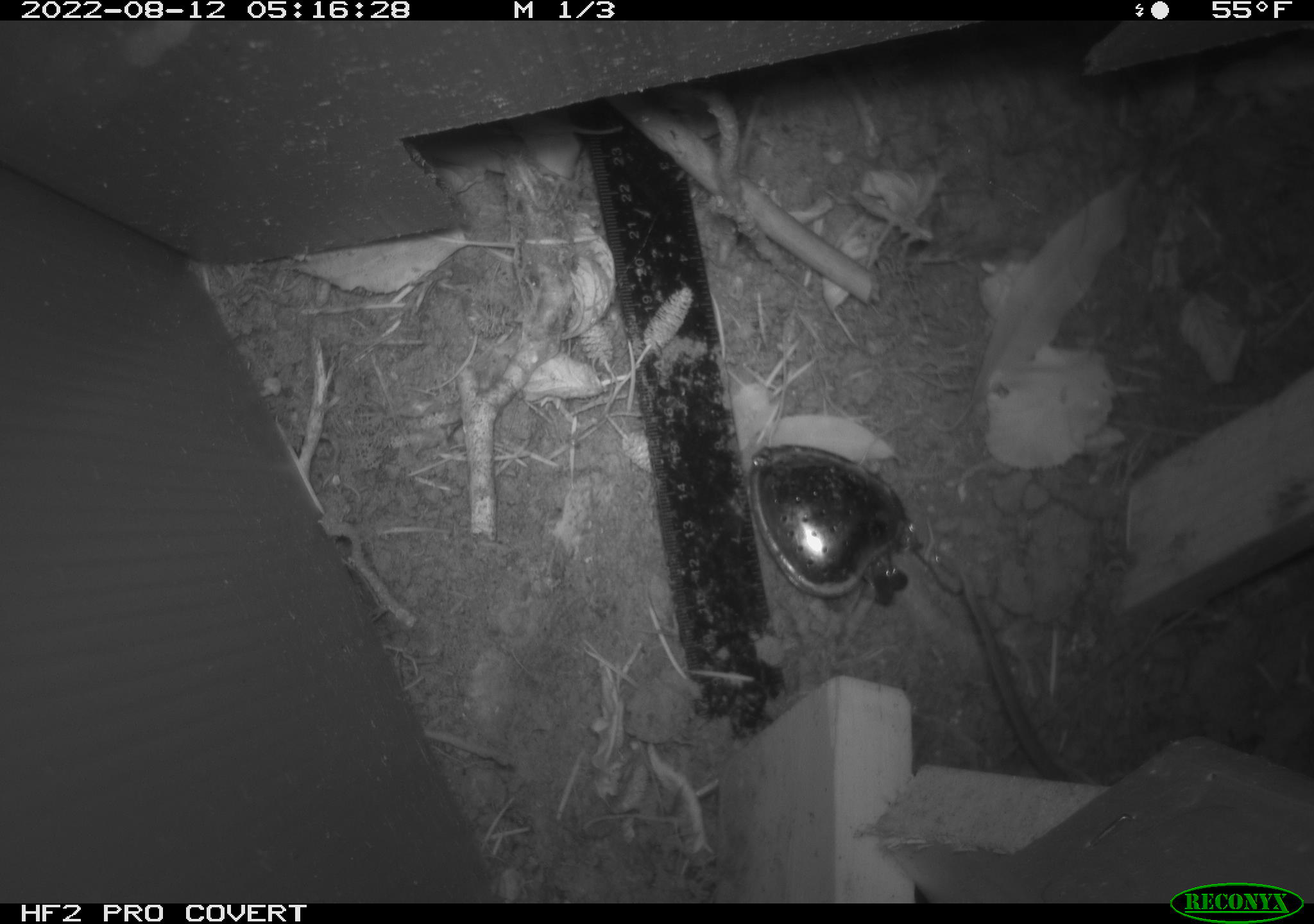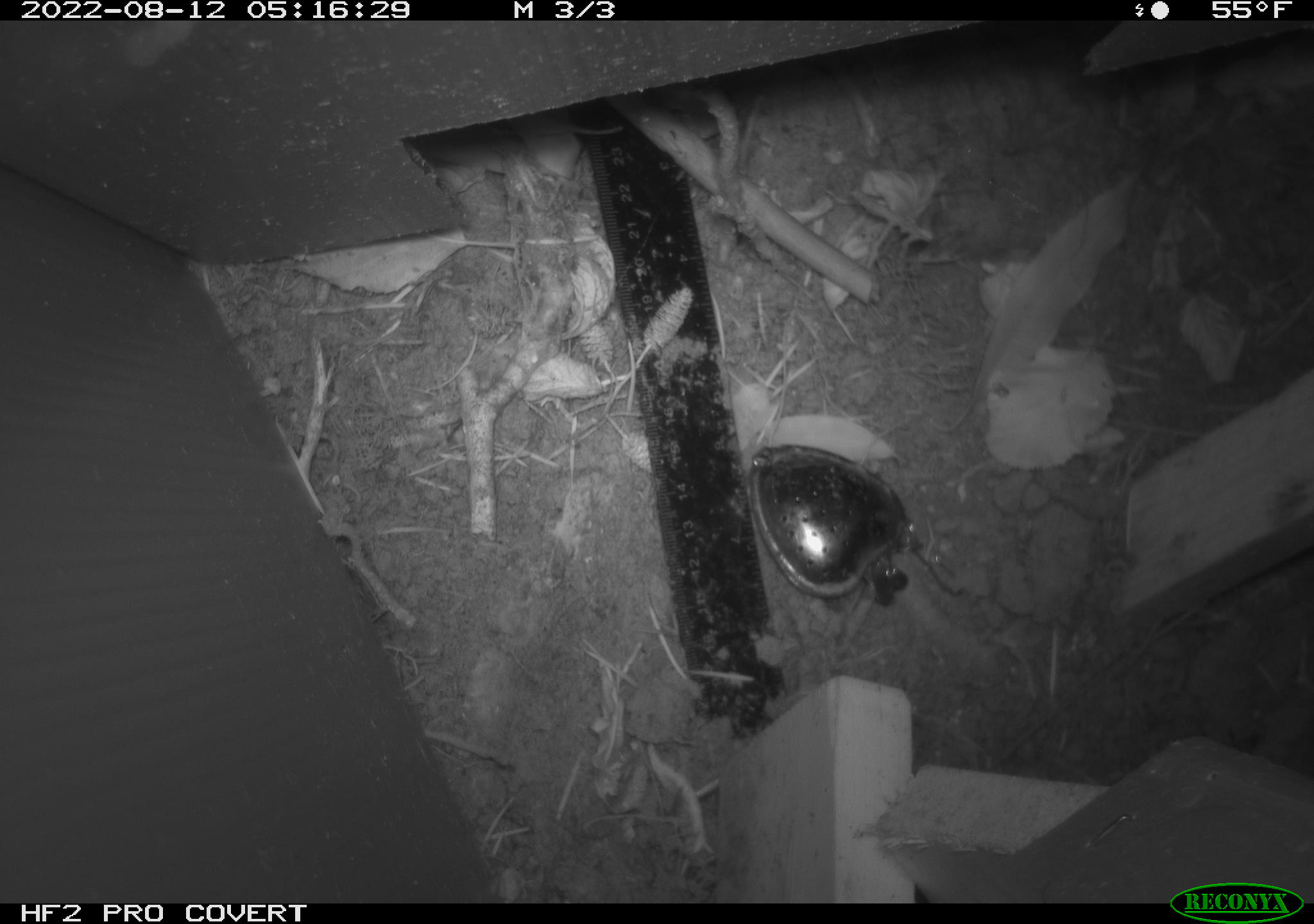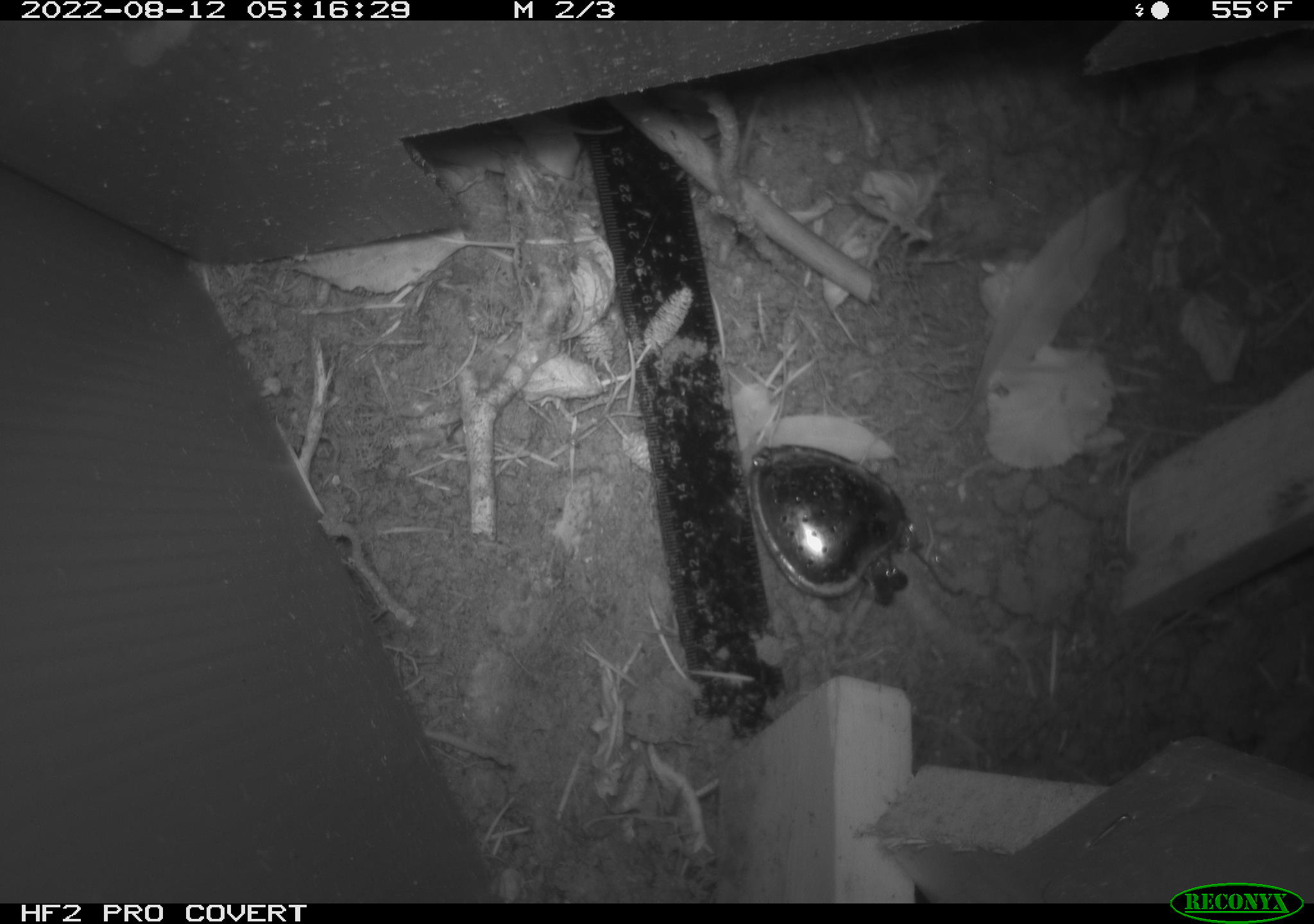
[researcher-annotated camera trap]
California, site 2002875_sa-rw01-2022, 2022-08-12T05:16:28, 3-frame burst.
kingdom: Animalia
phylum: Chordata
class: Mammalia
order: Rodentia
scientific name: Rodentia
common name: rodent